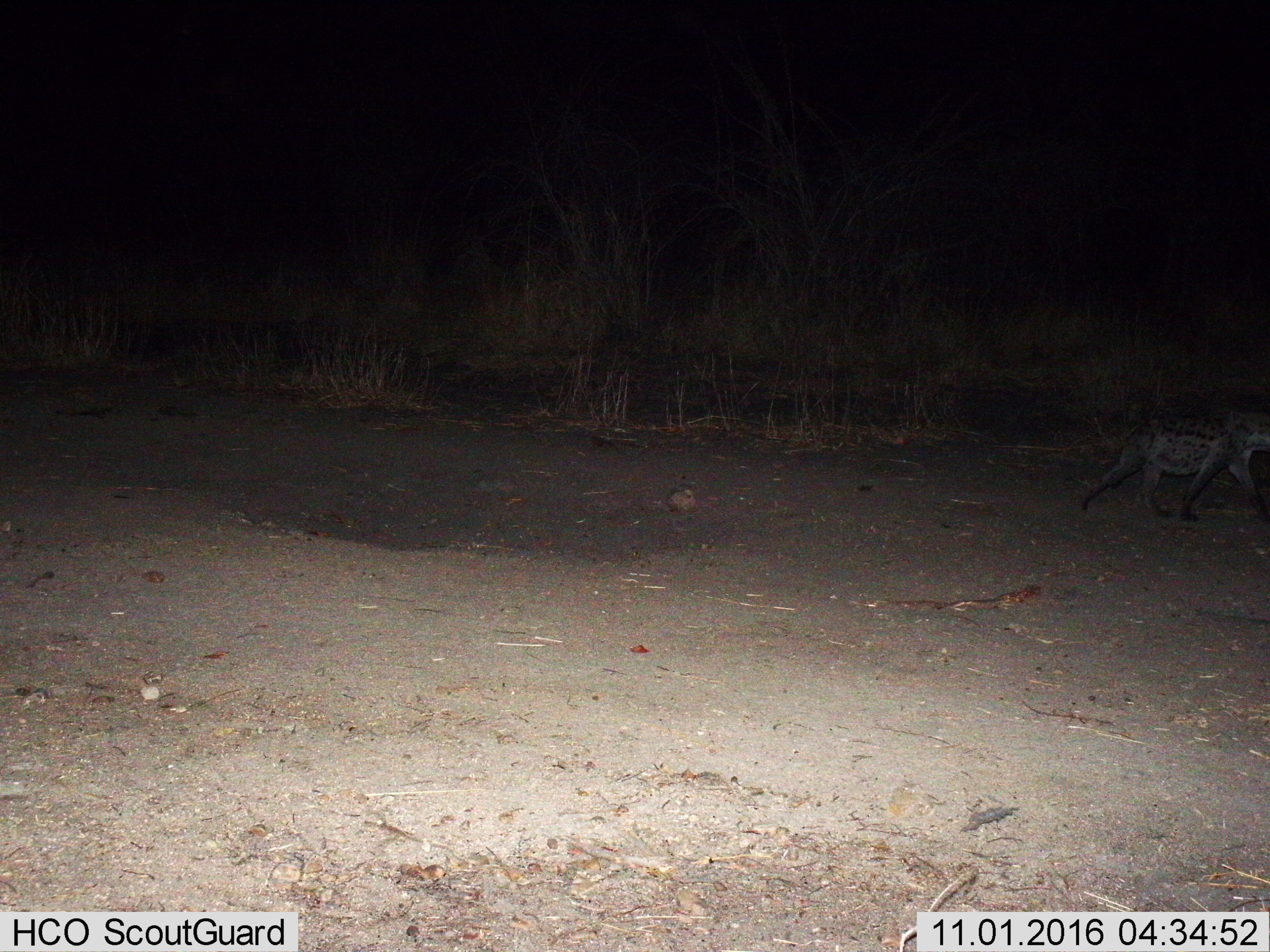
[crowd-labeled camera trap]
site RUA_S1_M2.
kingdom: Animalia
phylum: Chordata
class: Mammalia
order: Carnivora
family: Hyaenidae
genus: Crocuta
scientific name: Crocuta crocuta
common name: spotted hyena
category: hyenaspotted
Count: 1.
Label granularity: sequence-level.